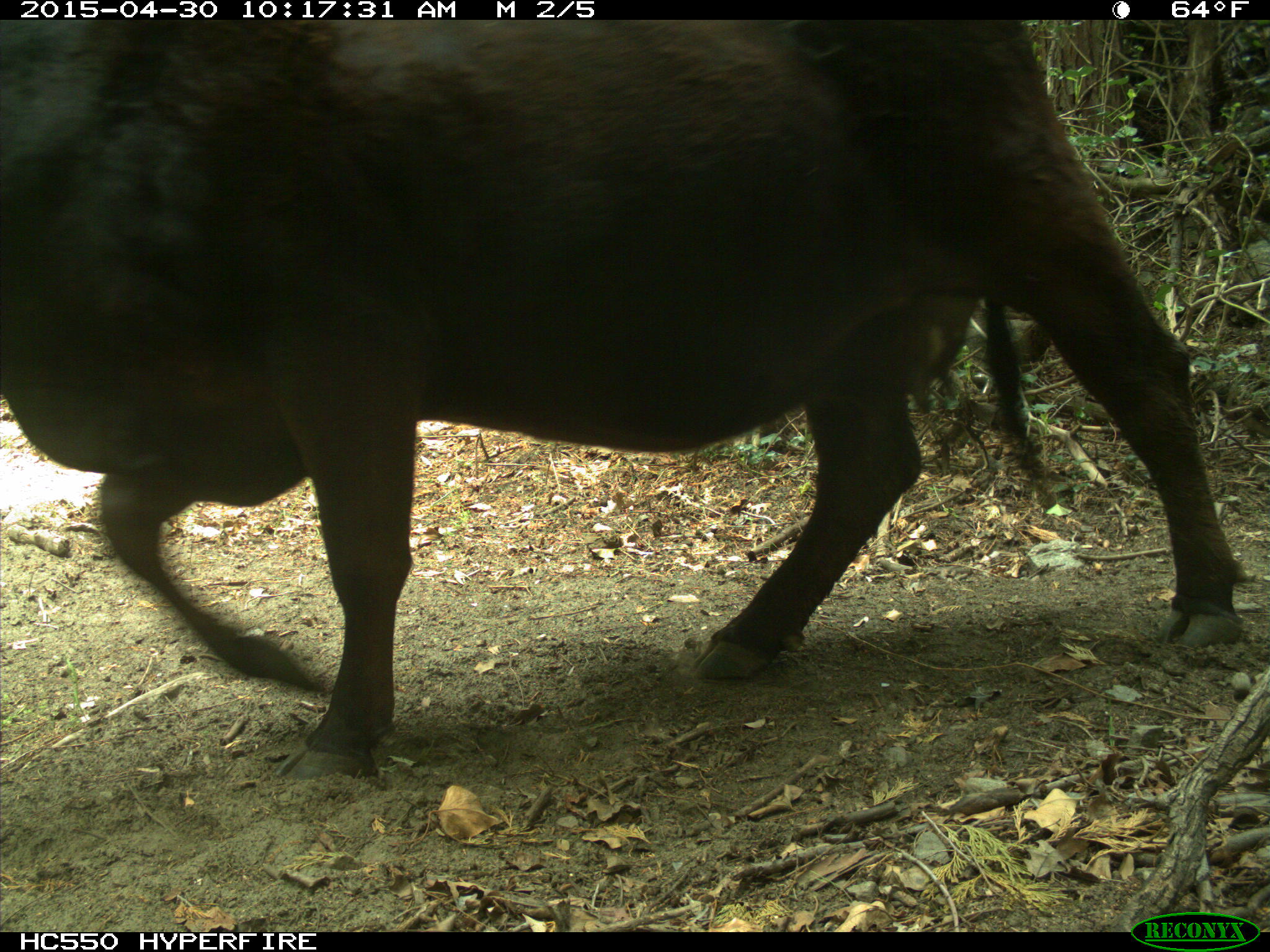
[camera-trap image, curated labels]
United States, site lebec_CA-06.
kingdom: Animalia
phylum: Chordata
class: Mammalia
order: Artiodactyla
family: Bovidae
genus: Bos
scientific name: Bos taurus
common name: domestic cow